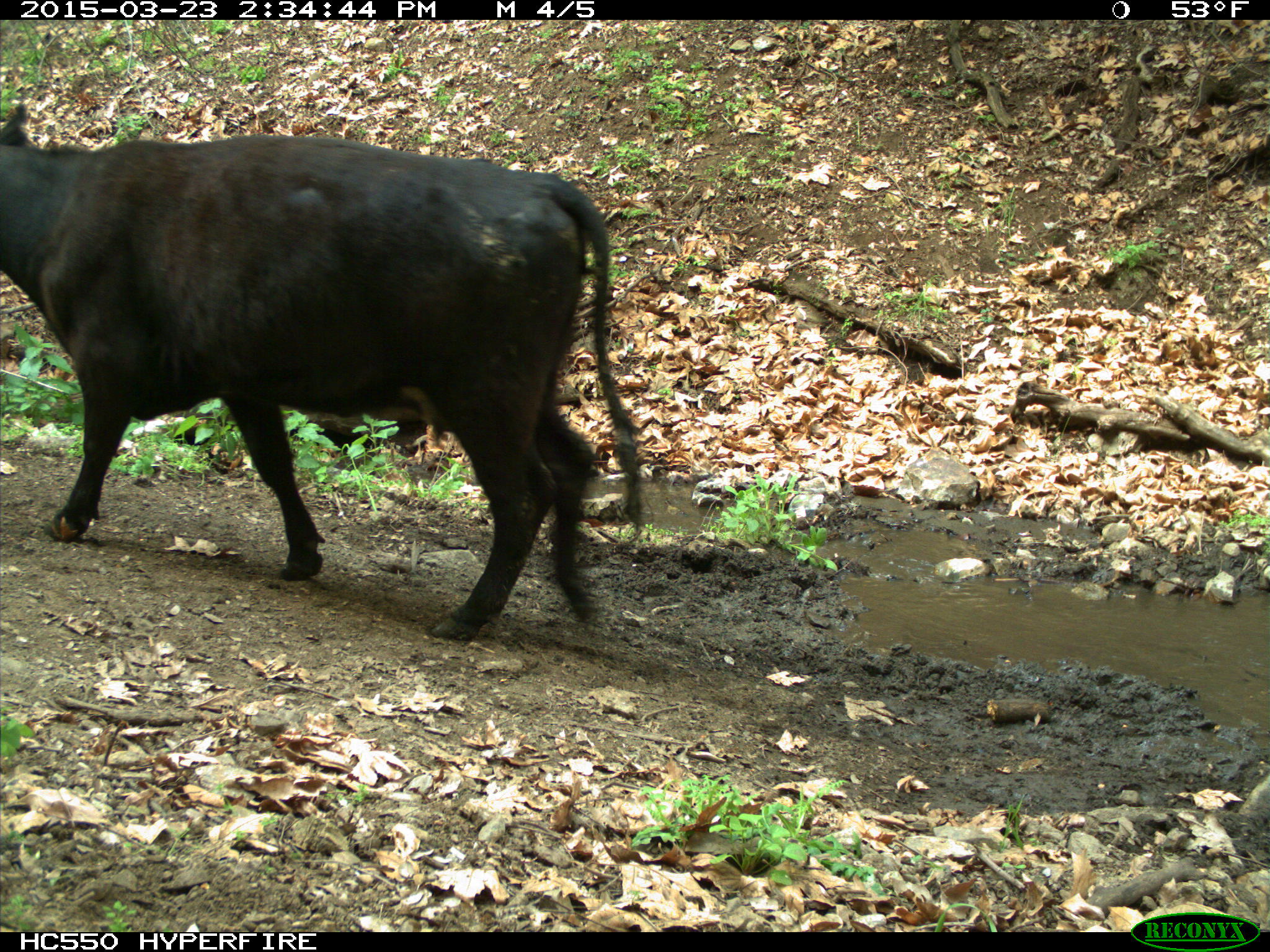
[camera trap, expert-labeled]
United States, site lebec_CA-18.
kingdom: Animalia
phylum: Chordata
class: Mammalia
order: Artiodactyla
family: Bovidae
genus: Bos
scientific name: Bos taurus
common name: domestic cow